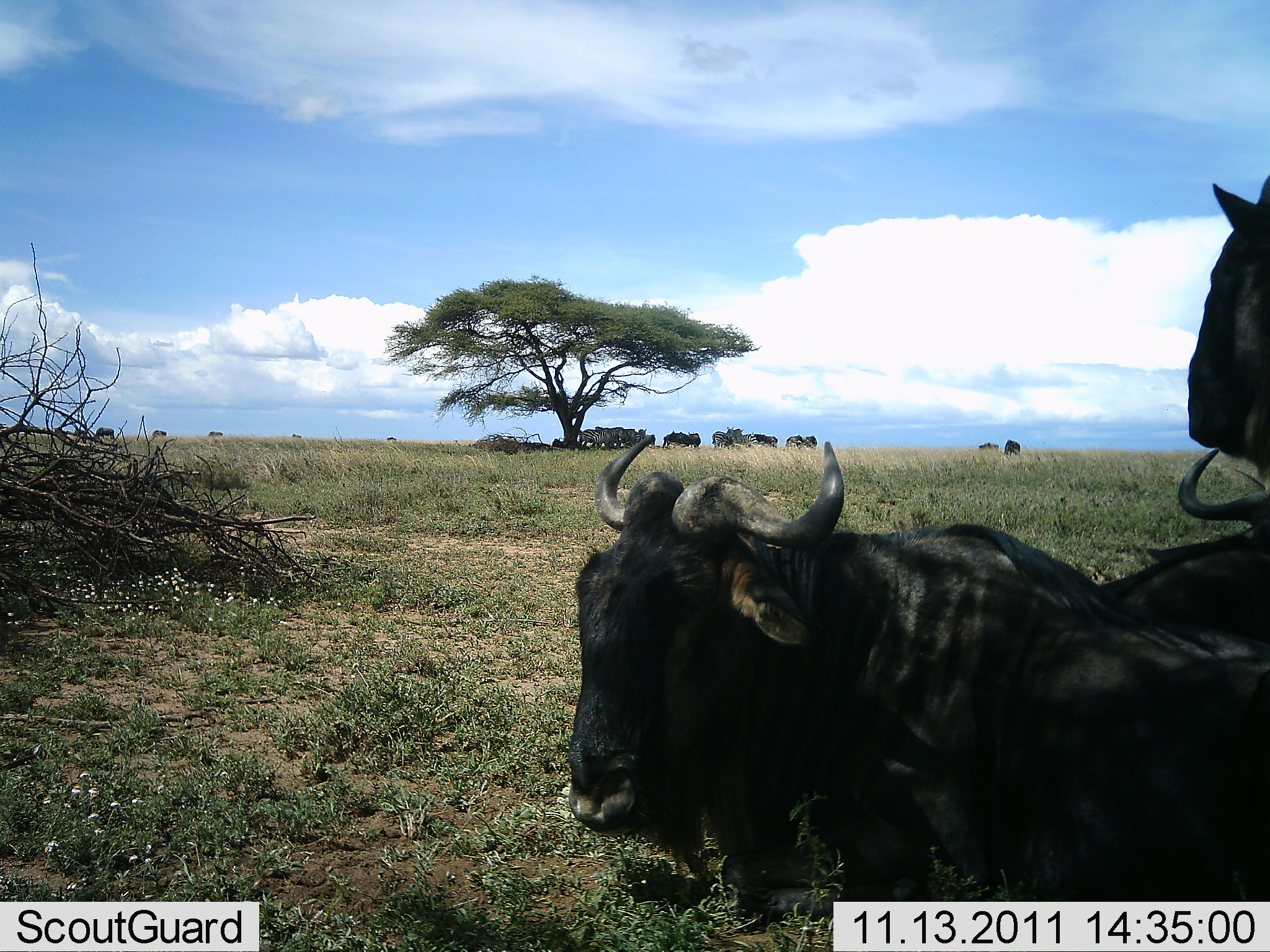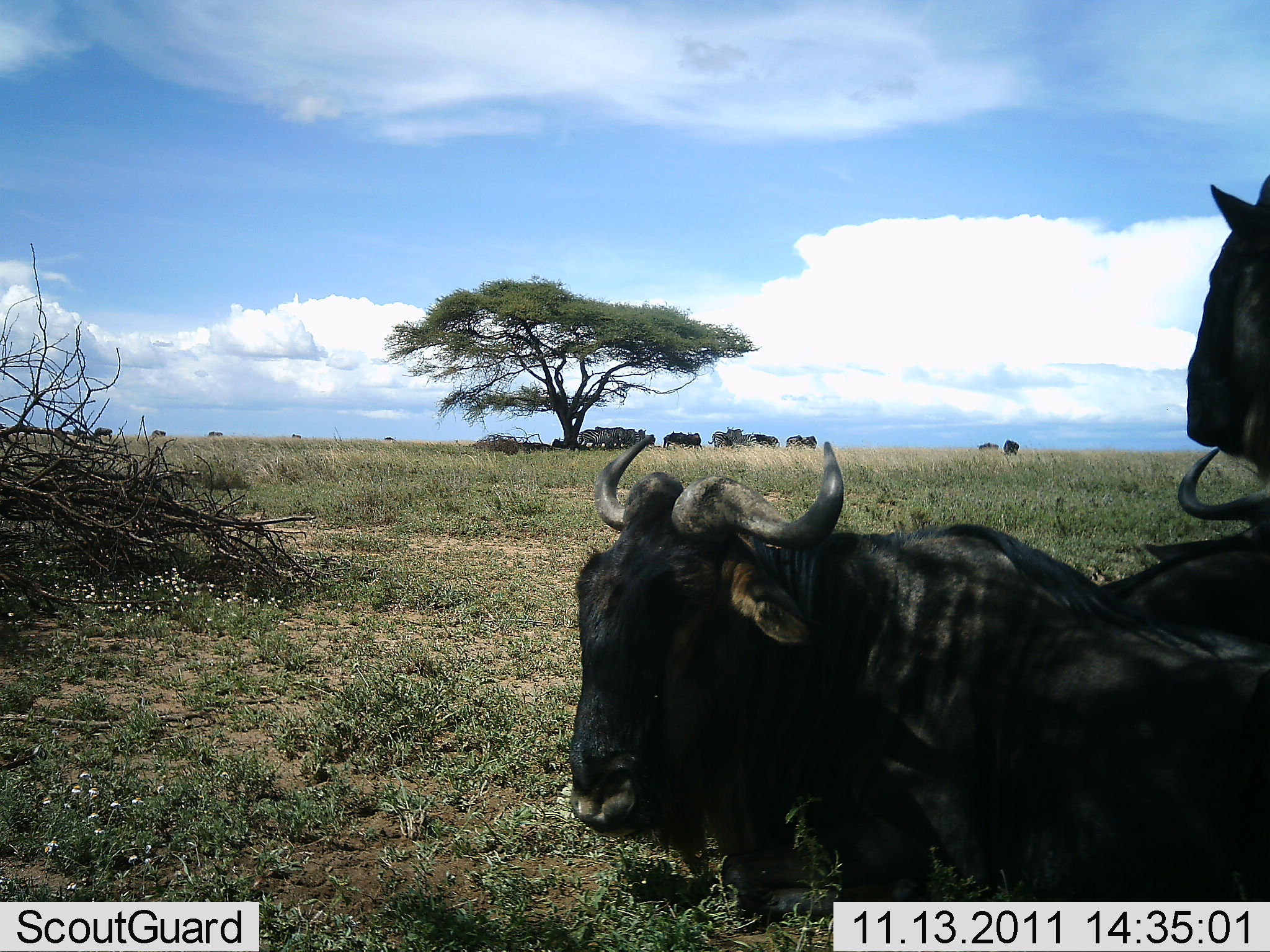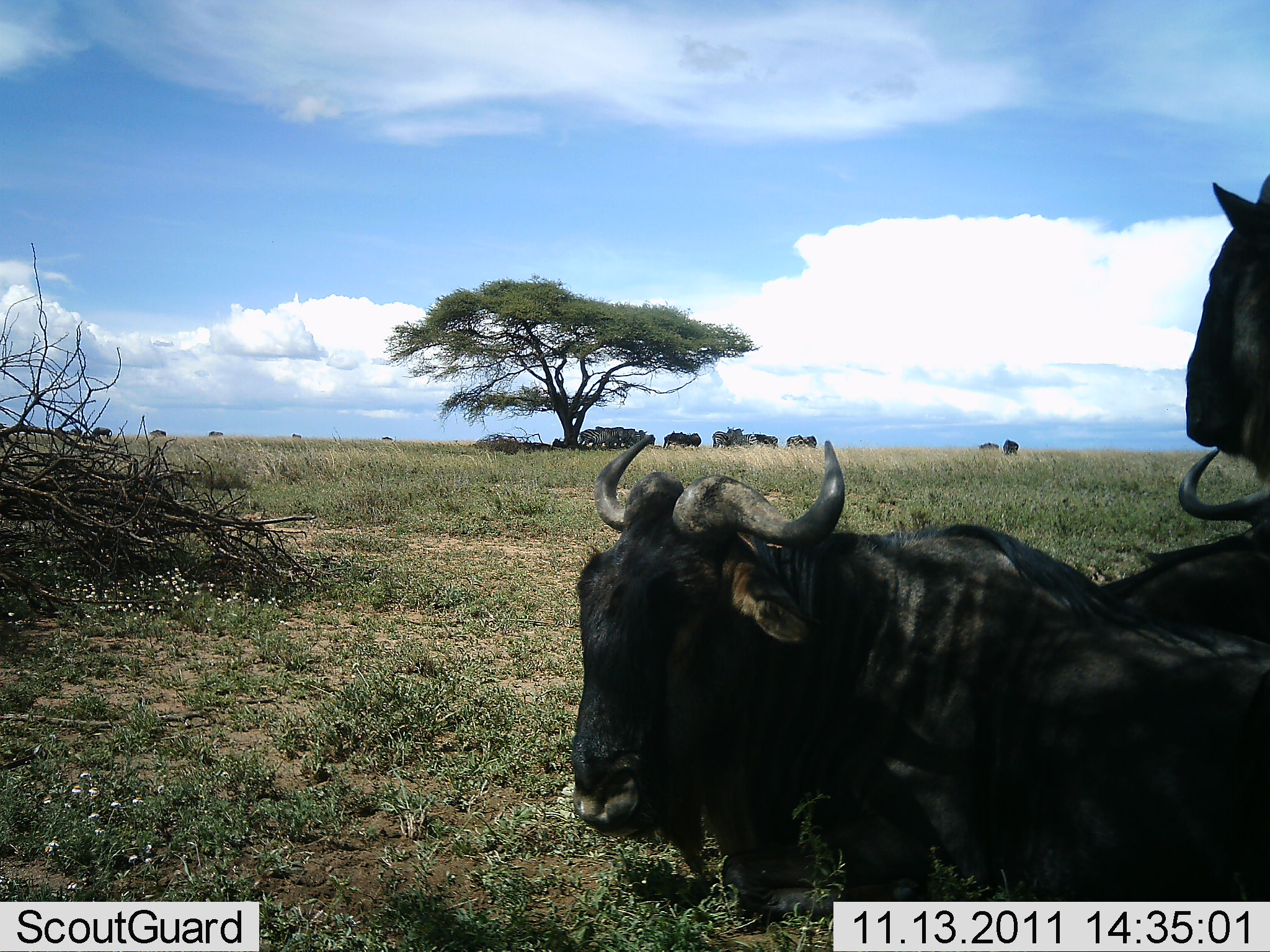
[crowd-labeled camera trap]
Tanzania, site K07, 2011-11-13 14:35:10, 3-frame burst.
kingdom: Animalia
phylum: Chordata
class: Mammalia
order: Artiodactyla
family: Bovidae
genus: Connochaetes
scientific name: Connochaetes taurinus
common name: blue wildebeest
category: wildebeest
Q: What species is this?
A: Wildebeest (blue wildebeest) (Connochaetes taurinus).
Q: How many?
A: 3.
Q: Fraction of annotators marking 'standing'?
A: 50%.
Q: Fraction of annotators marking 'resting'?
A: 94%.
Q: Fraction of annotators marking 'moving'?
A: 11%.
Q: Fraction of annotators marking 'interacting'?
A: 0%.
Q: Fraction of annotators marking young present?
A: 0%.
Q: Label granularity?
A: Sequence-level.